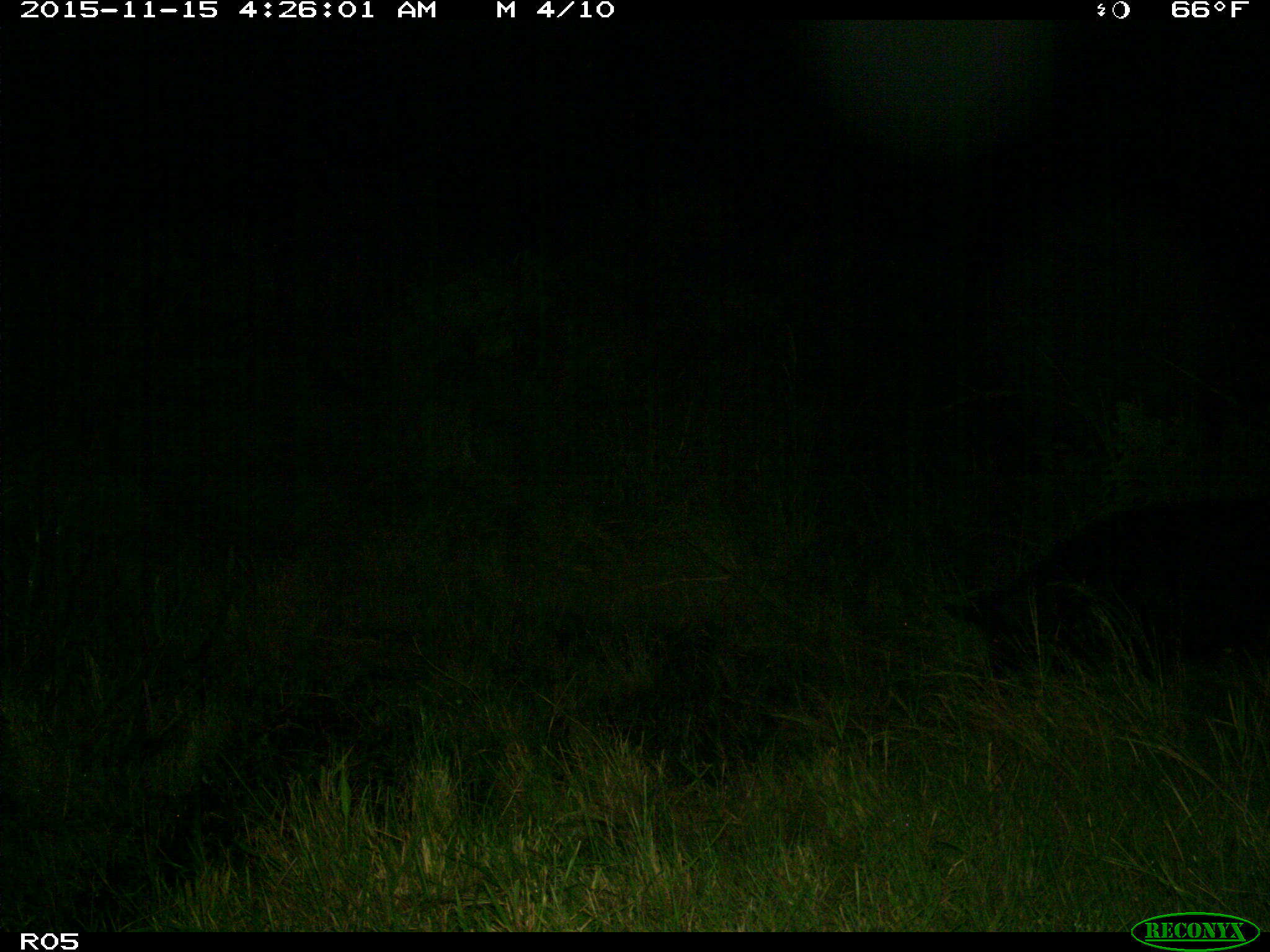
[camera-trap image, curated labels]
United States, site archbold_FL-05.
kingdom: Animalia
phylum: Chordata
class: Mammalia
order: Artiodactyla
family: Suidae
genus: Sus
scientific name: Sus scrofa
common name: wild boar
Sus scrofa (wild boar).